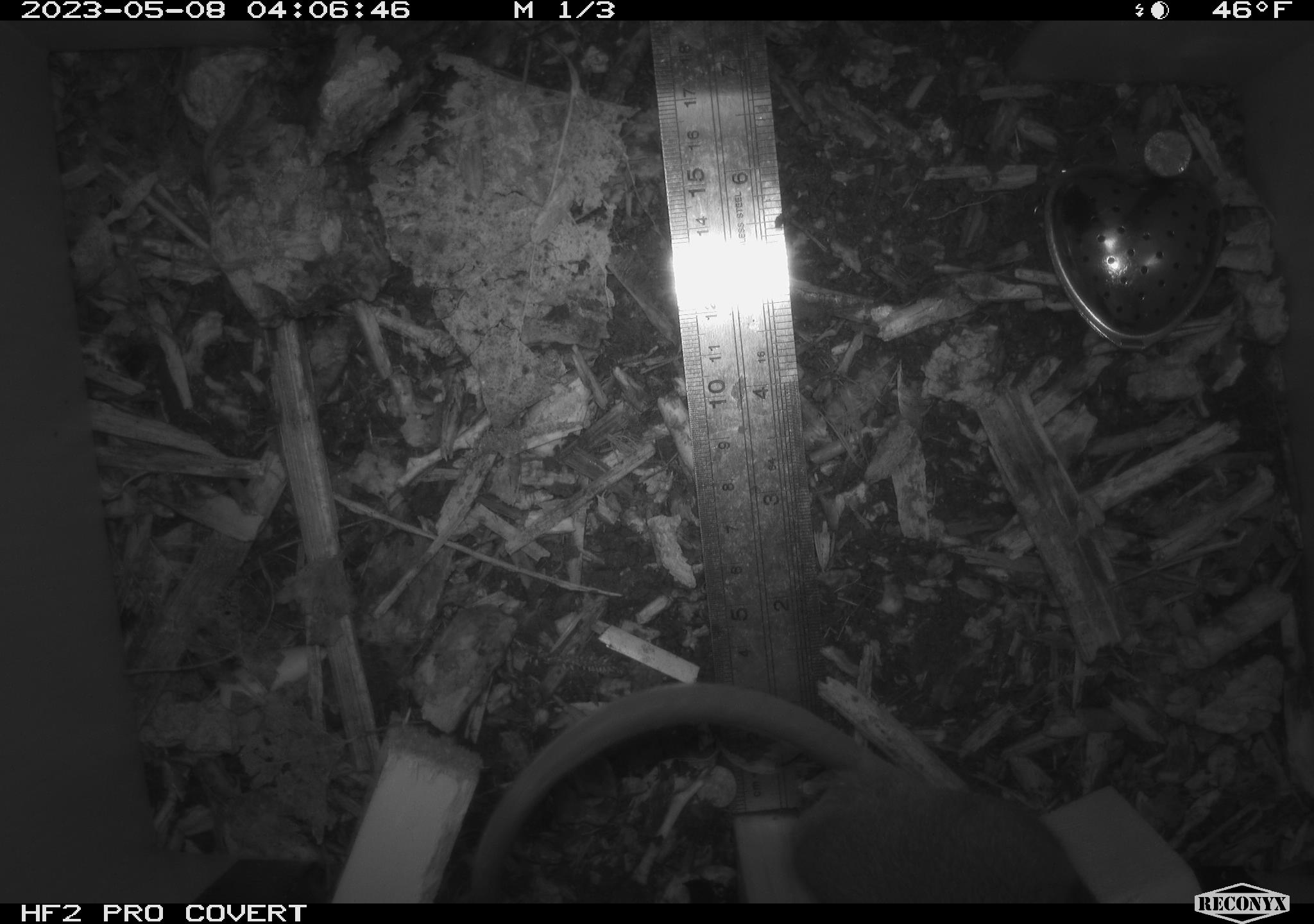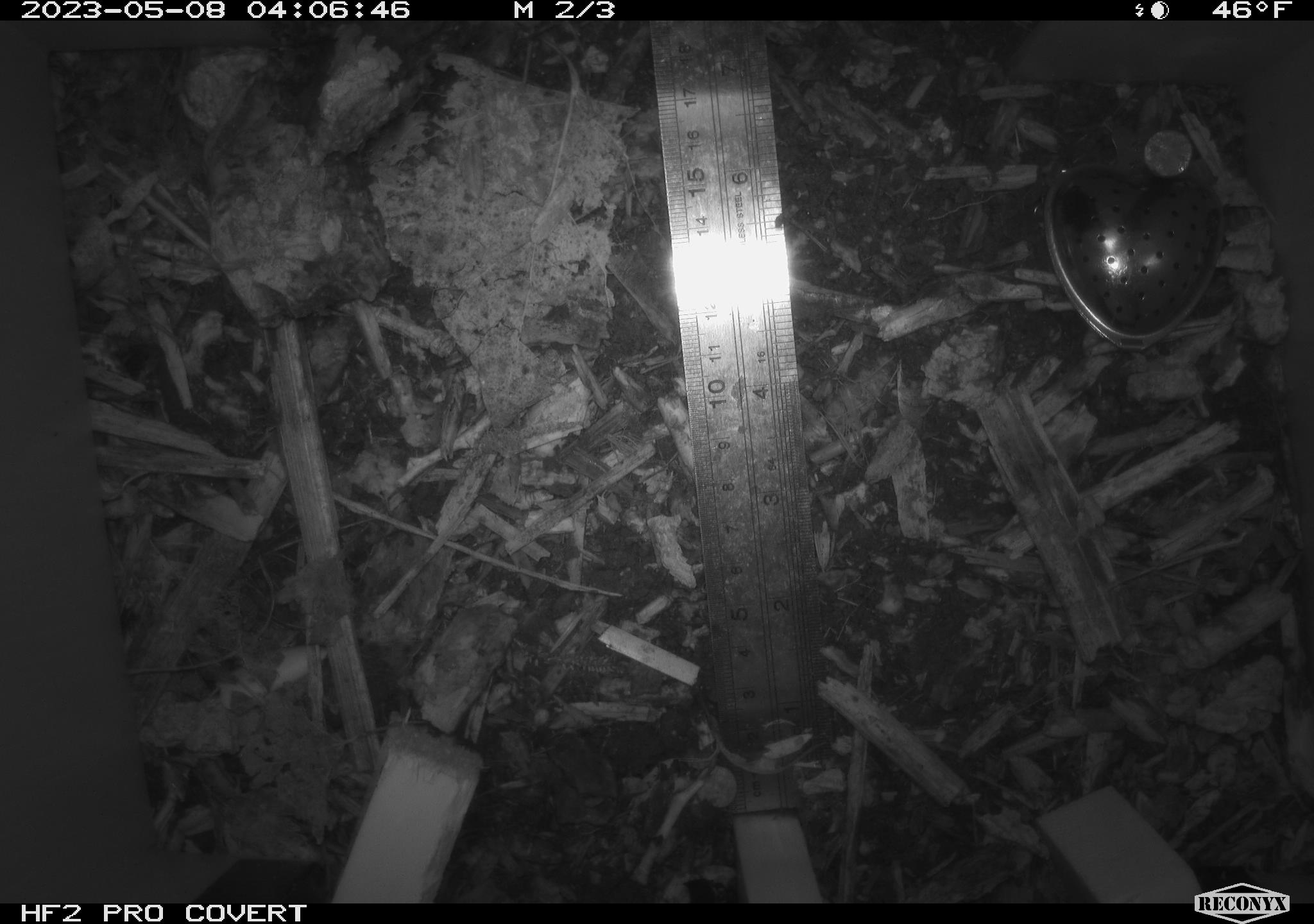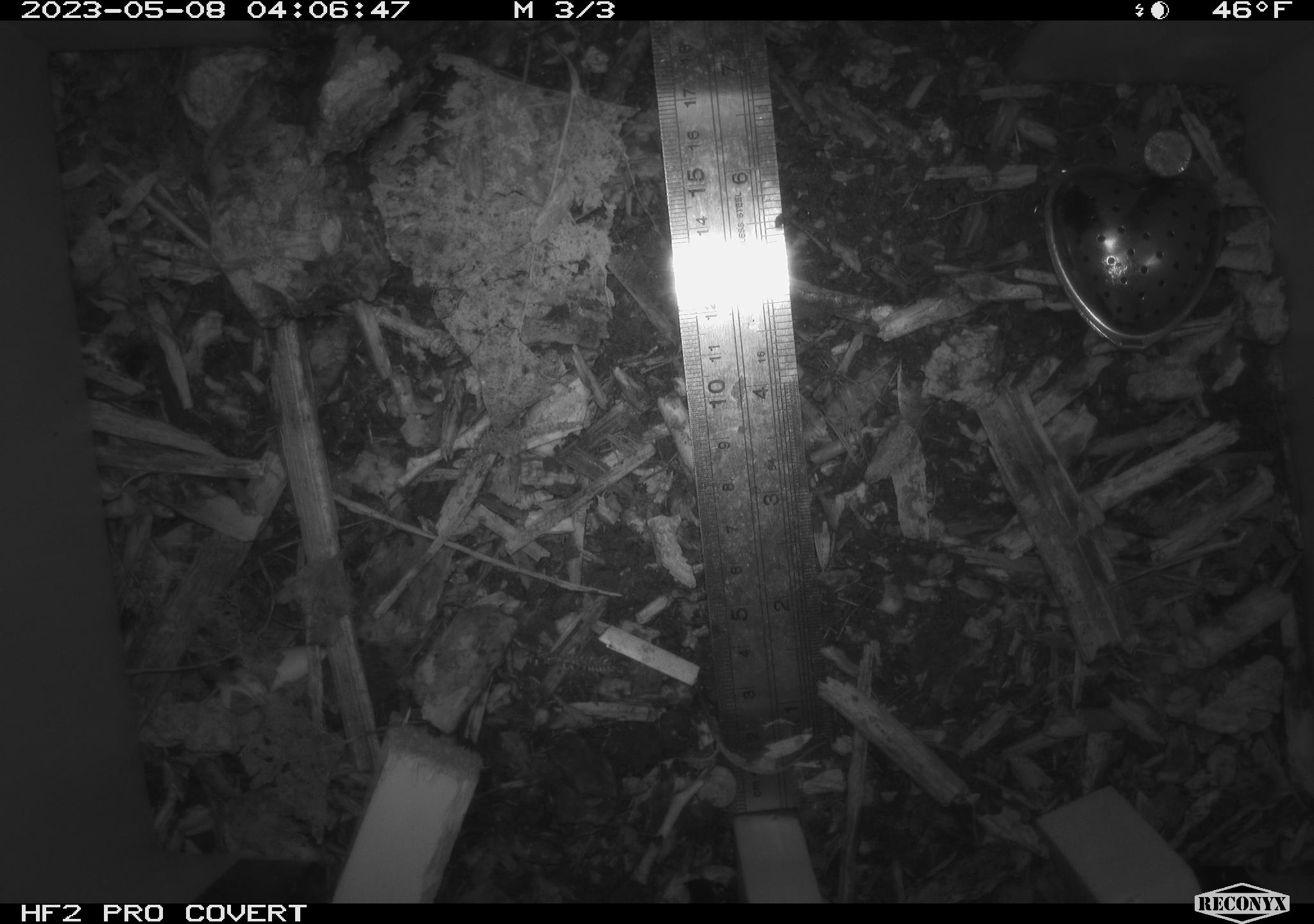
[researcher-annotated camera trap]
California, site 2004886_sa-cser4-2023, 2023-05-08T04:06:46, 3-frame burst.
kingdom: Animalia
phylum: Chordata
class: Mammalia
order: Rodentia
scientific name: Rodentia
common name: mouse species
Mouse species (Rodentia).